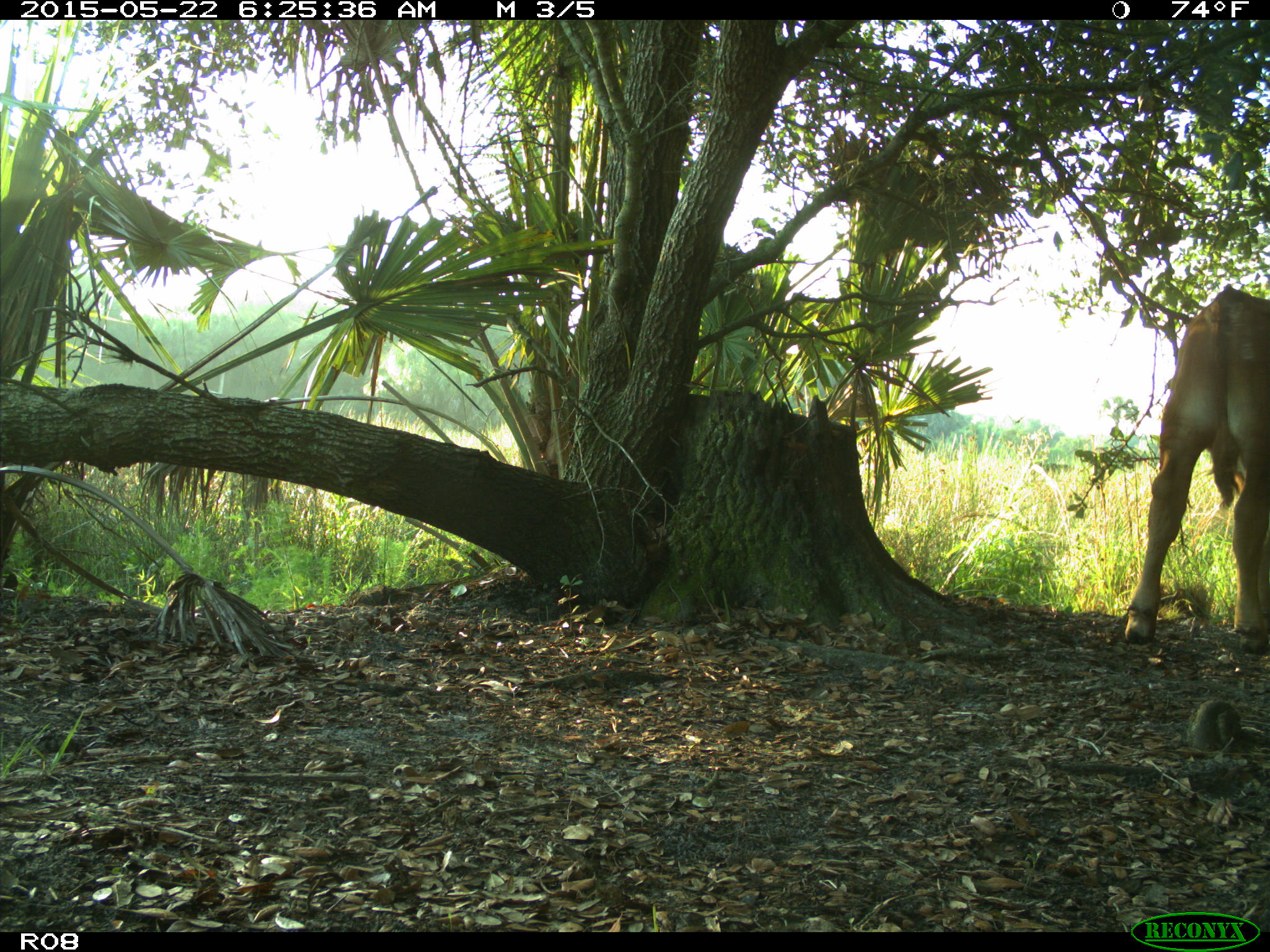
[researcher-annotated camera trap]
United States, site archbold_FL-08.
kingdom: Animalia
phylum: Chordata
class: Mammalia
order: Artiodactyla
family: Bovidae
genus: Bos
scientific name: Bos taurus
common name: domestic cow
Bos taurus (domestic cow).